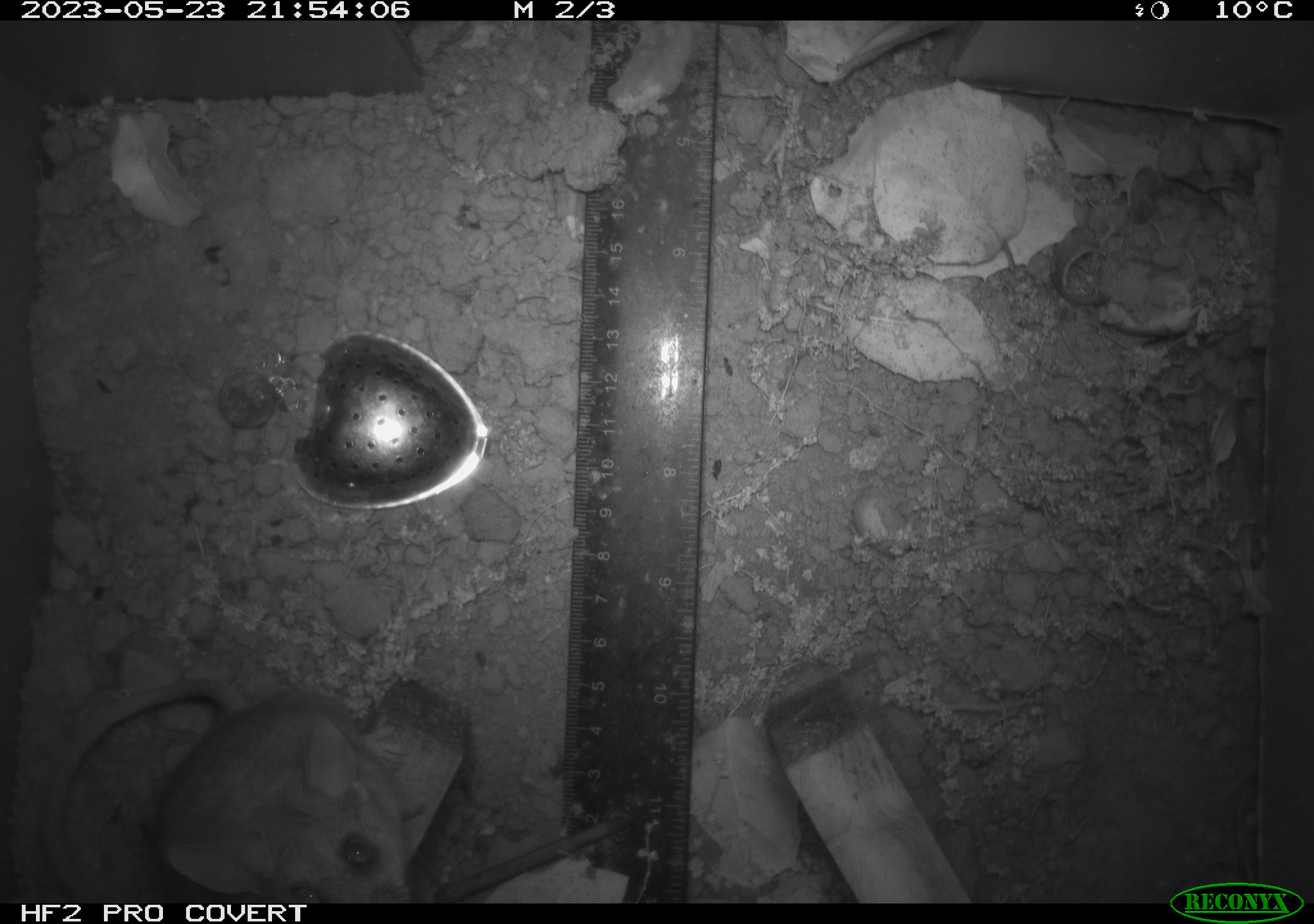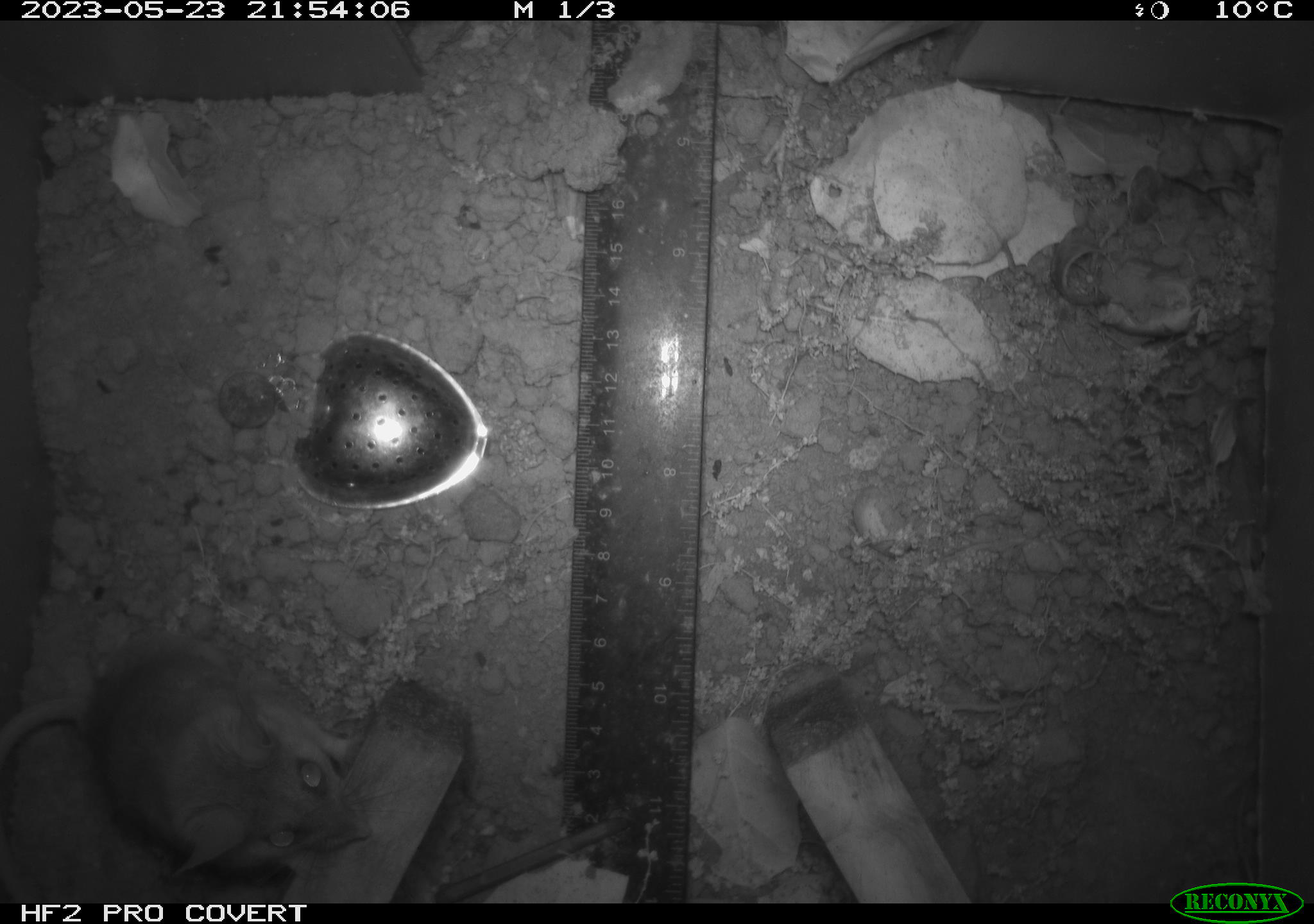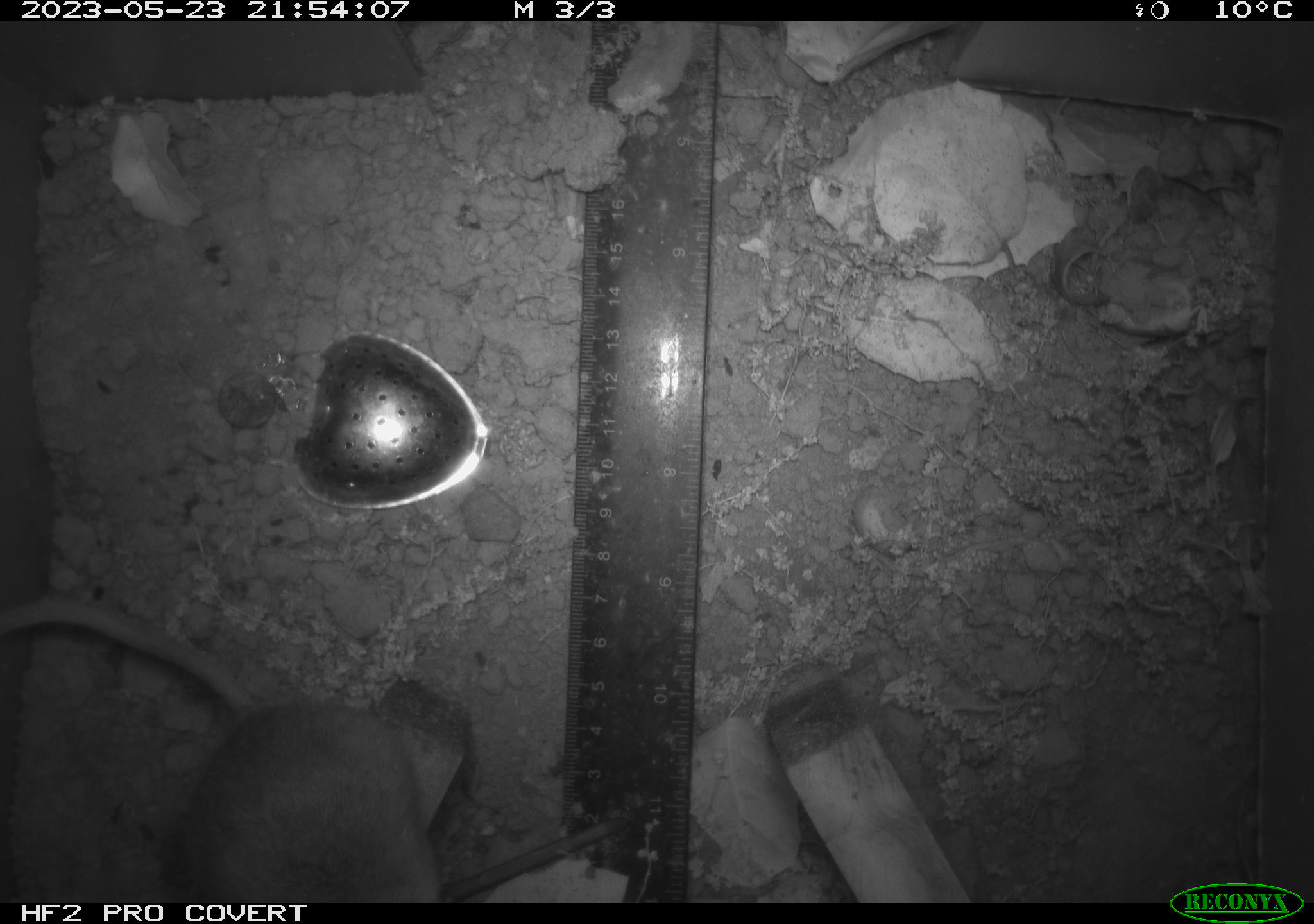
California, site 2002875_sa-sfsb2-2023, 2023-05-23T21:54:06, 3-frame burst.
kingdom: Animalia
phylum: Chordata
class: Mammalia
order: Rodentia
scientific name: Rodentia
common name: mouse species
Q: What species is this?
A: Mouse species (Rodentia).